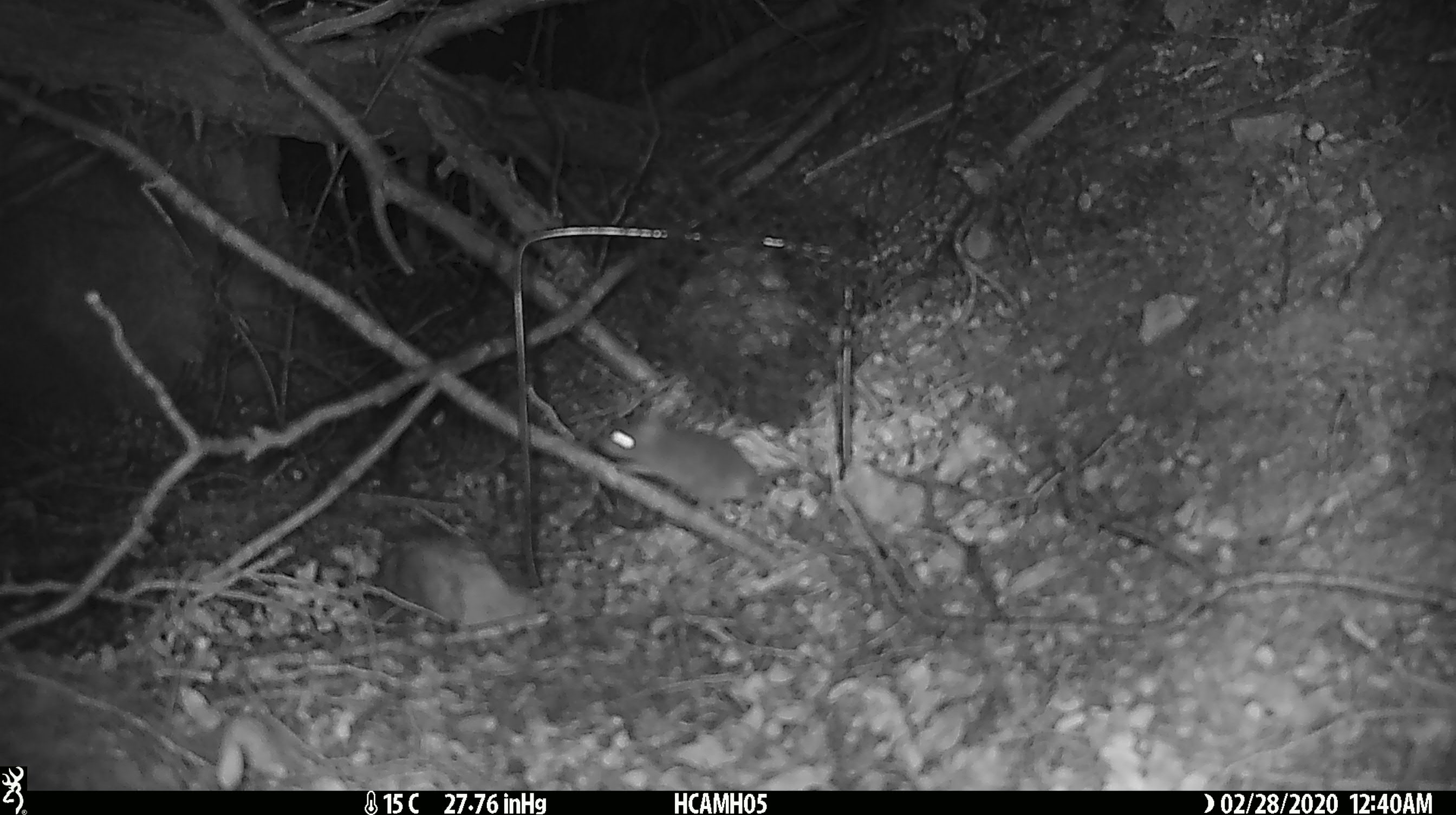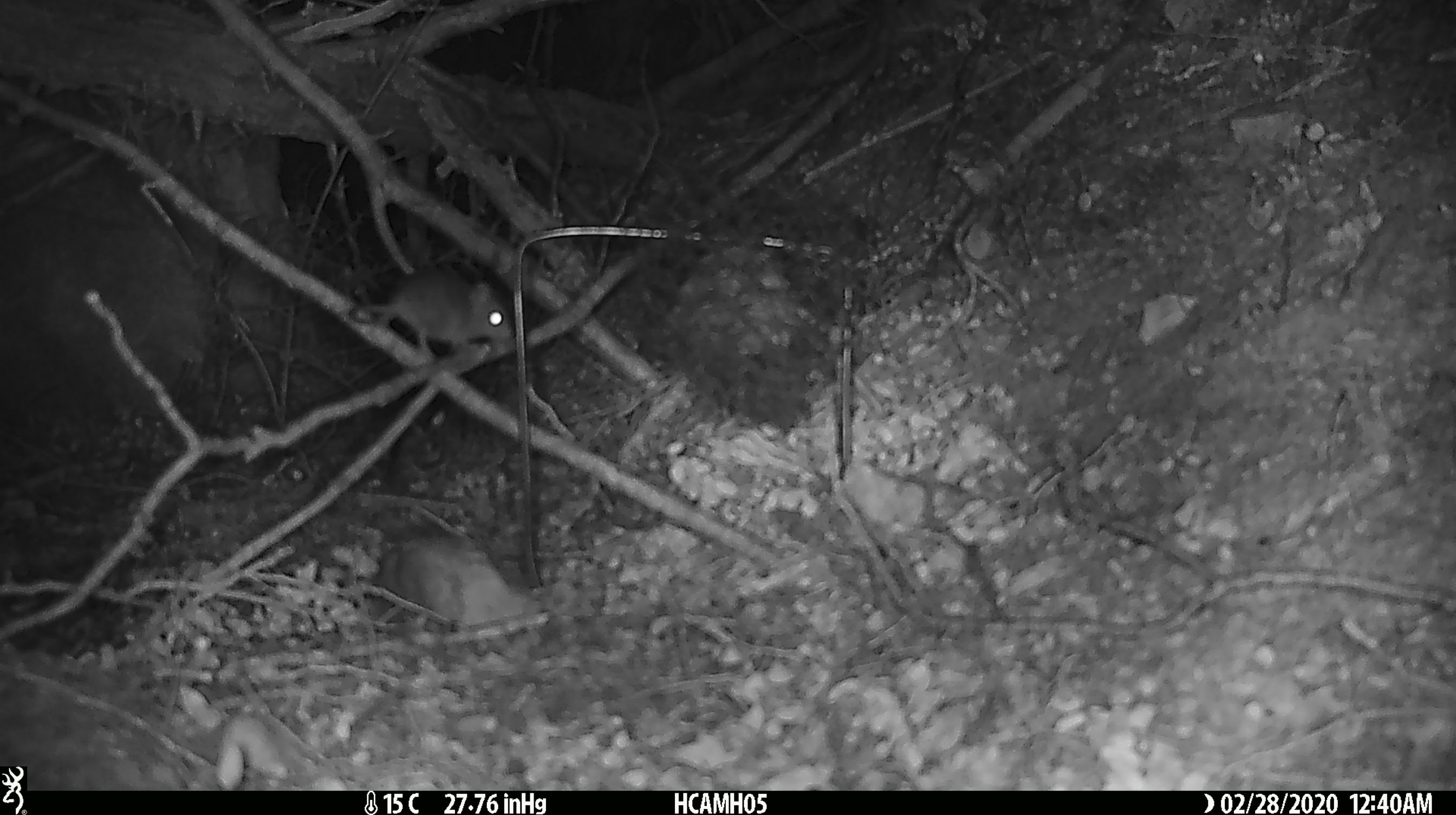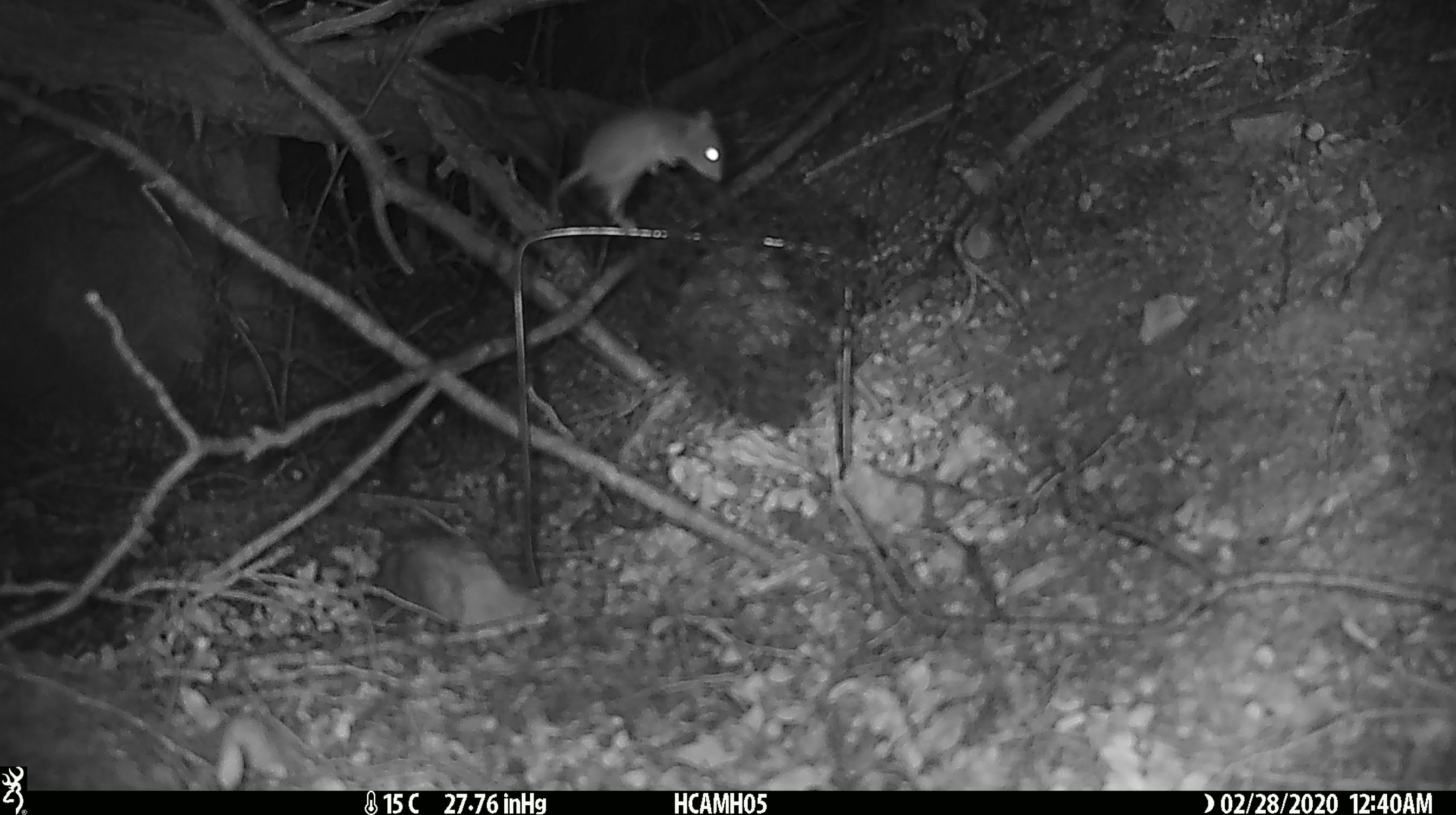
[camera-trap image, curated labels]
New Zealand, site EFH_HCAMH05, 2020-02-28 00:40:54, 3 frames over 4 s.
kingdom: Animalia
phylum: Chordata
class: Mammalia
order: Rodentia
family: Muridae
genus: Mus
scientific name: Mus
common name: mouse